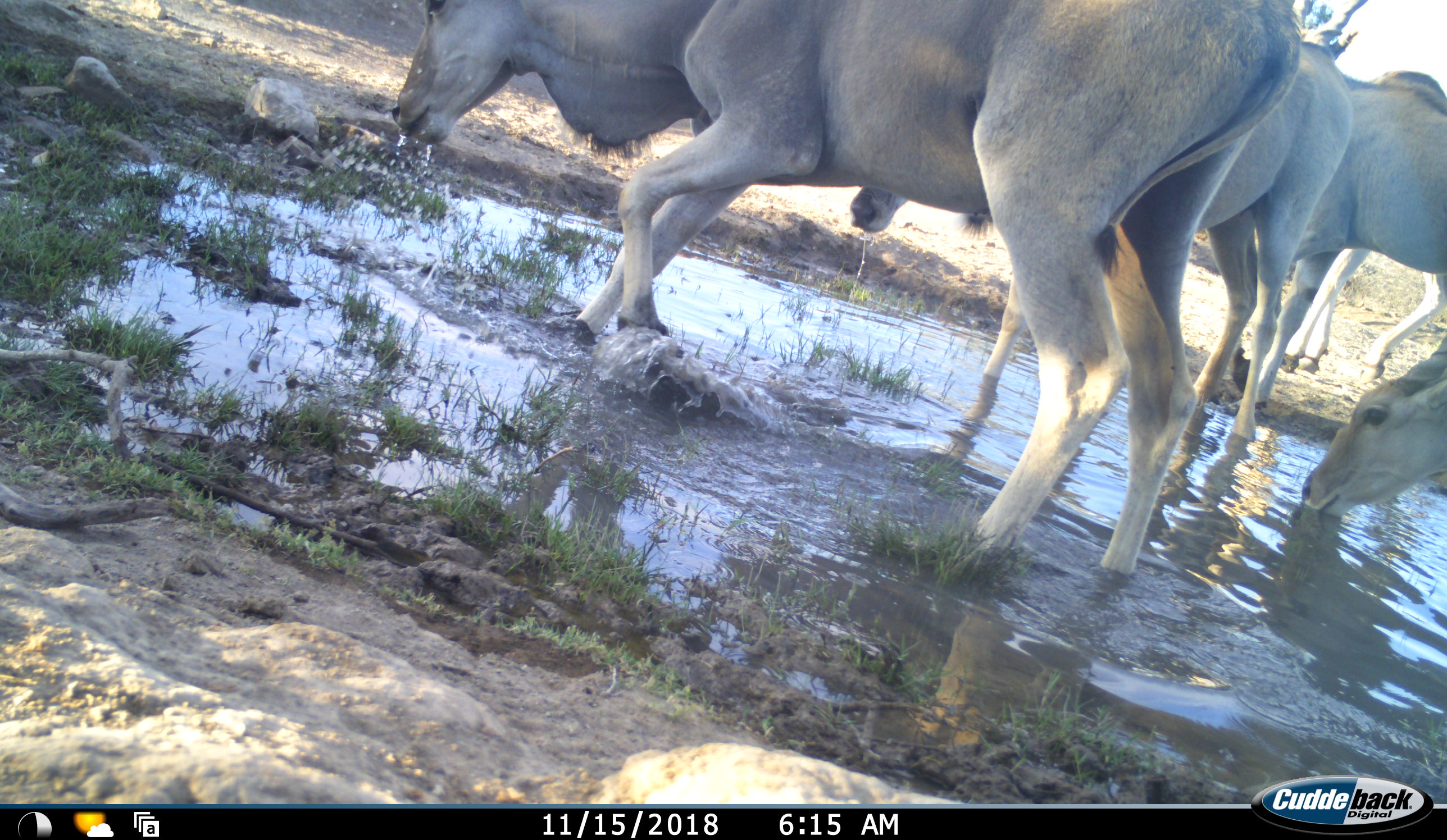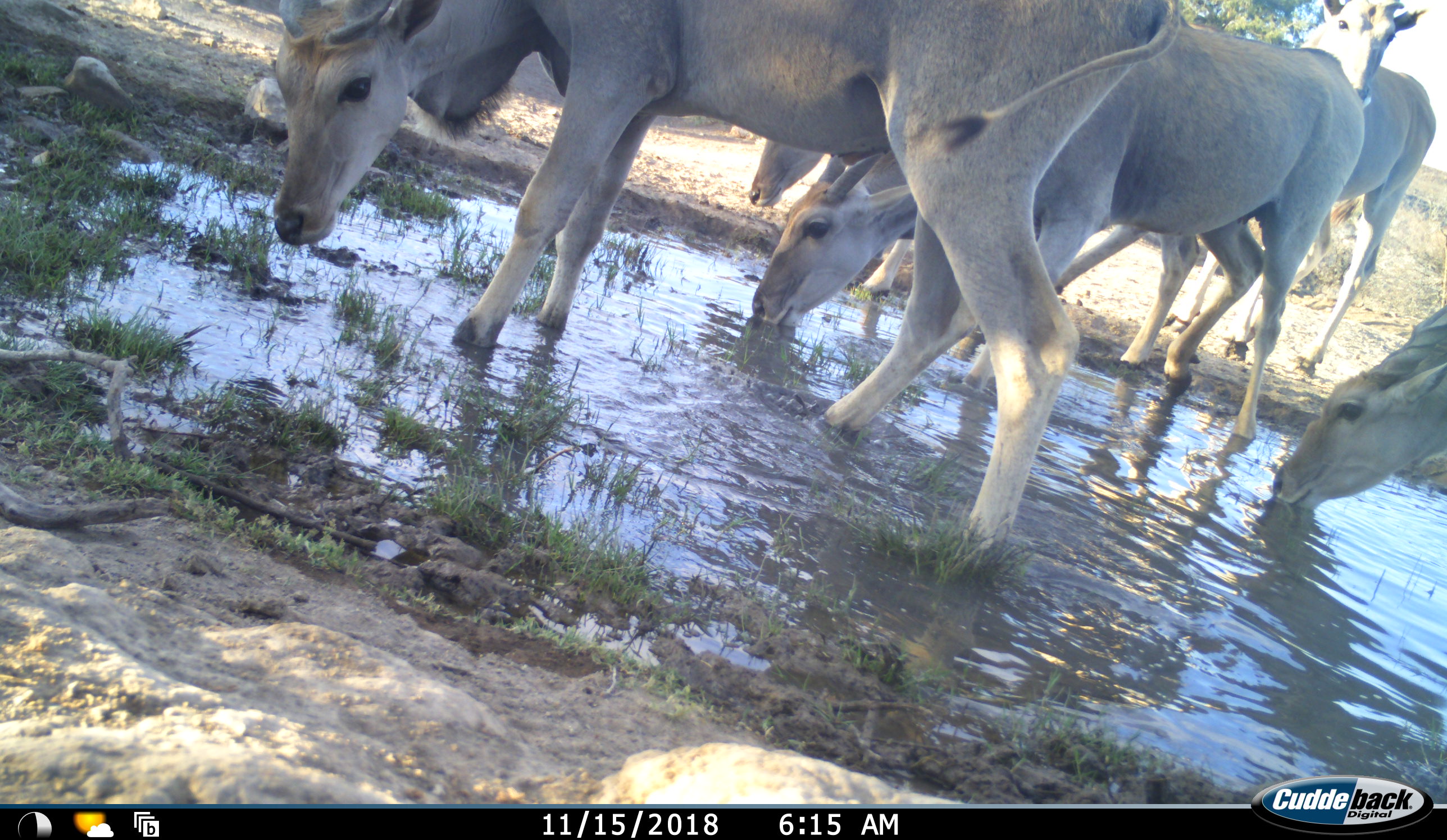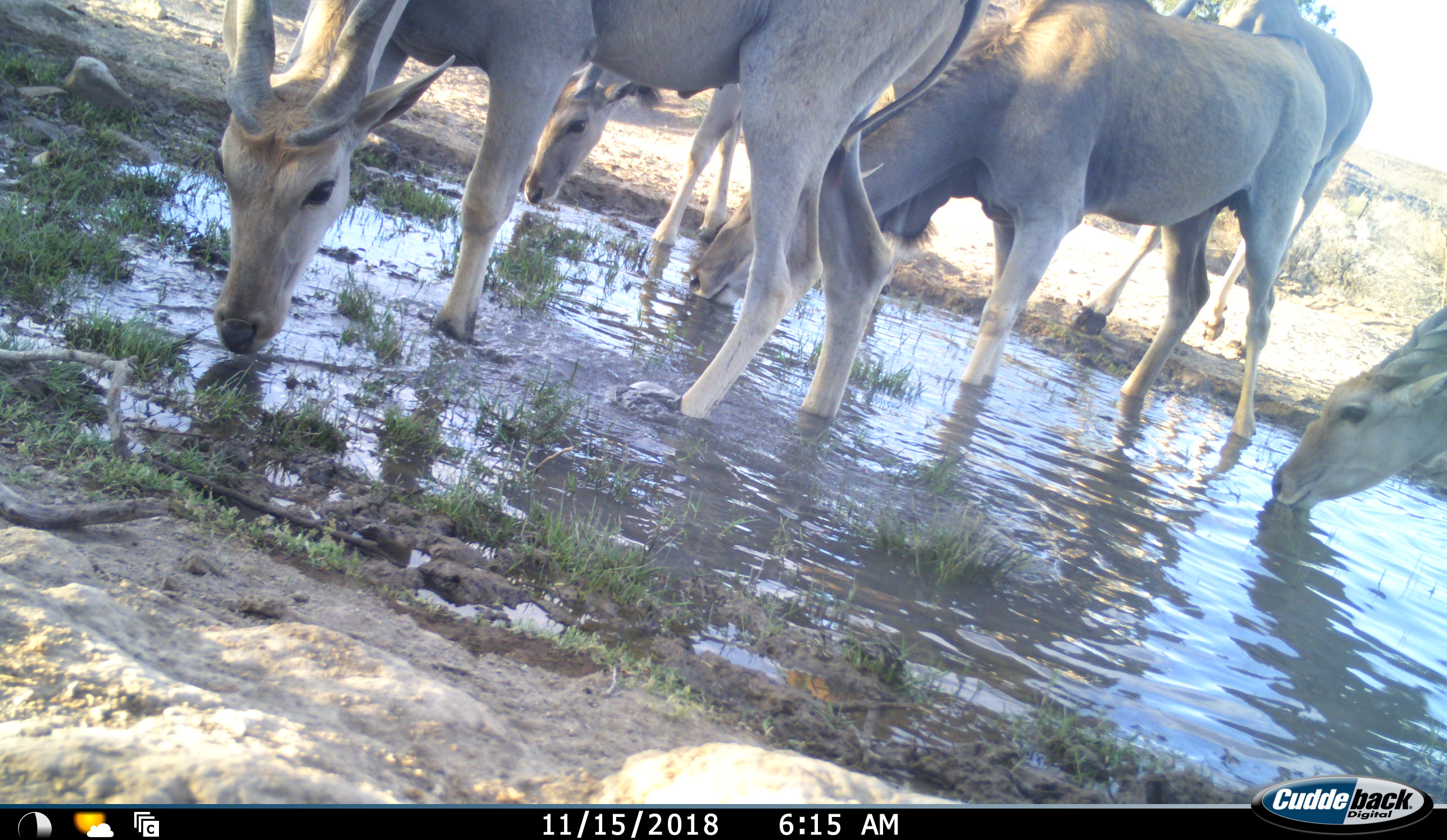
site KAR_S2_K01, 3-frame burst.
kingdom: Animalia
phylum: Chordata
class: Mammalia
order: Artiodactyla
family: Bovidae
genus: Tragelaphus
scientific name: Tragelaphus oryx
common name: eland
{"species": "eland (Tragelaphus oryx)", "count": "5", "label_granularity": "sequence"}